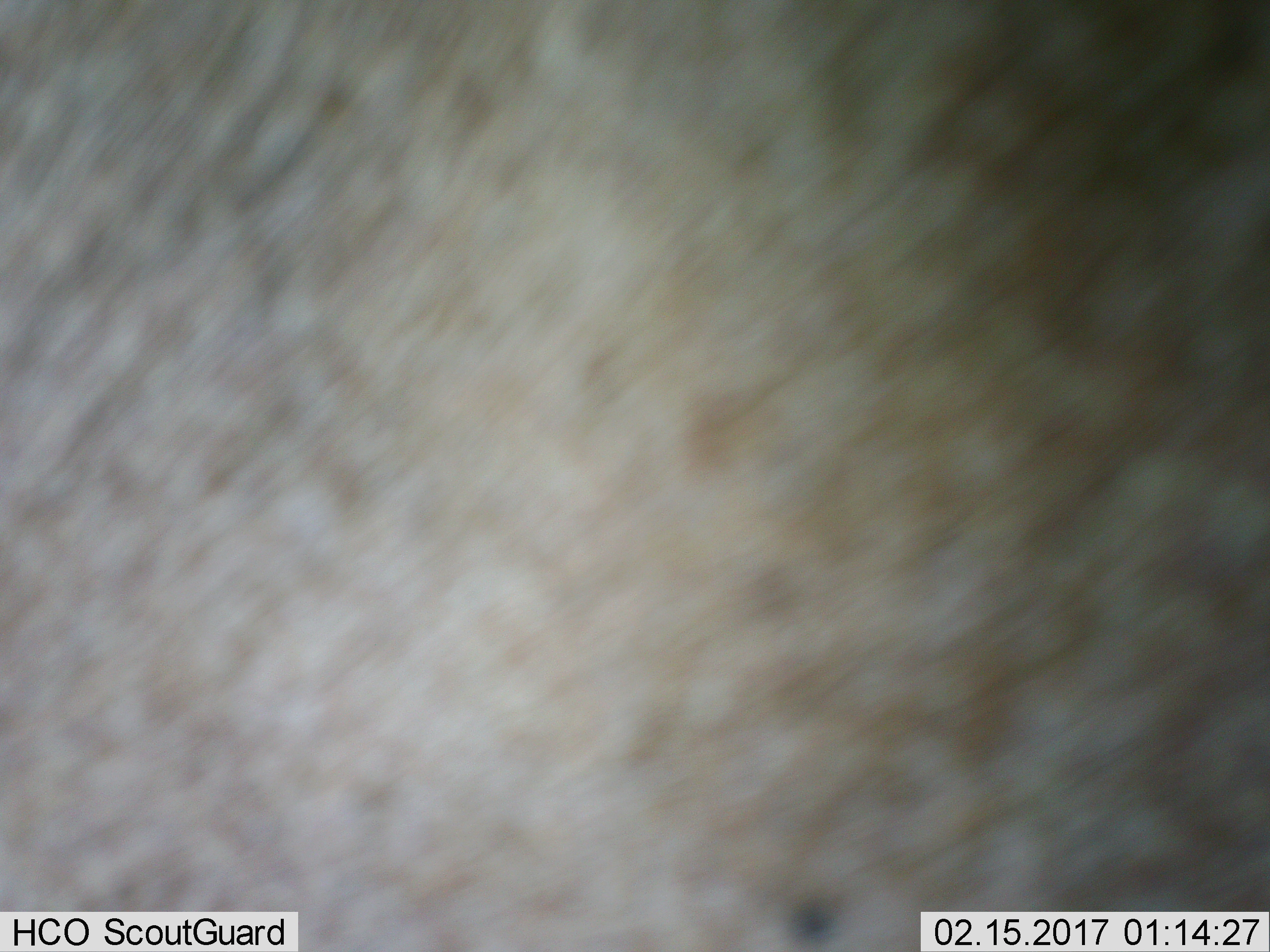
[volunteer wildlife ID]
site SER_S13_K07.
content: unidentified animal